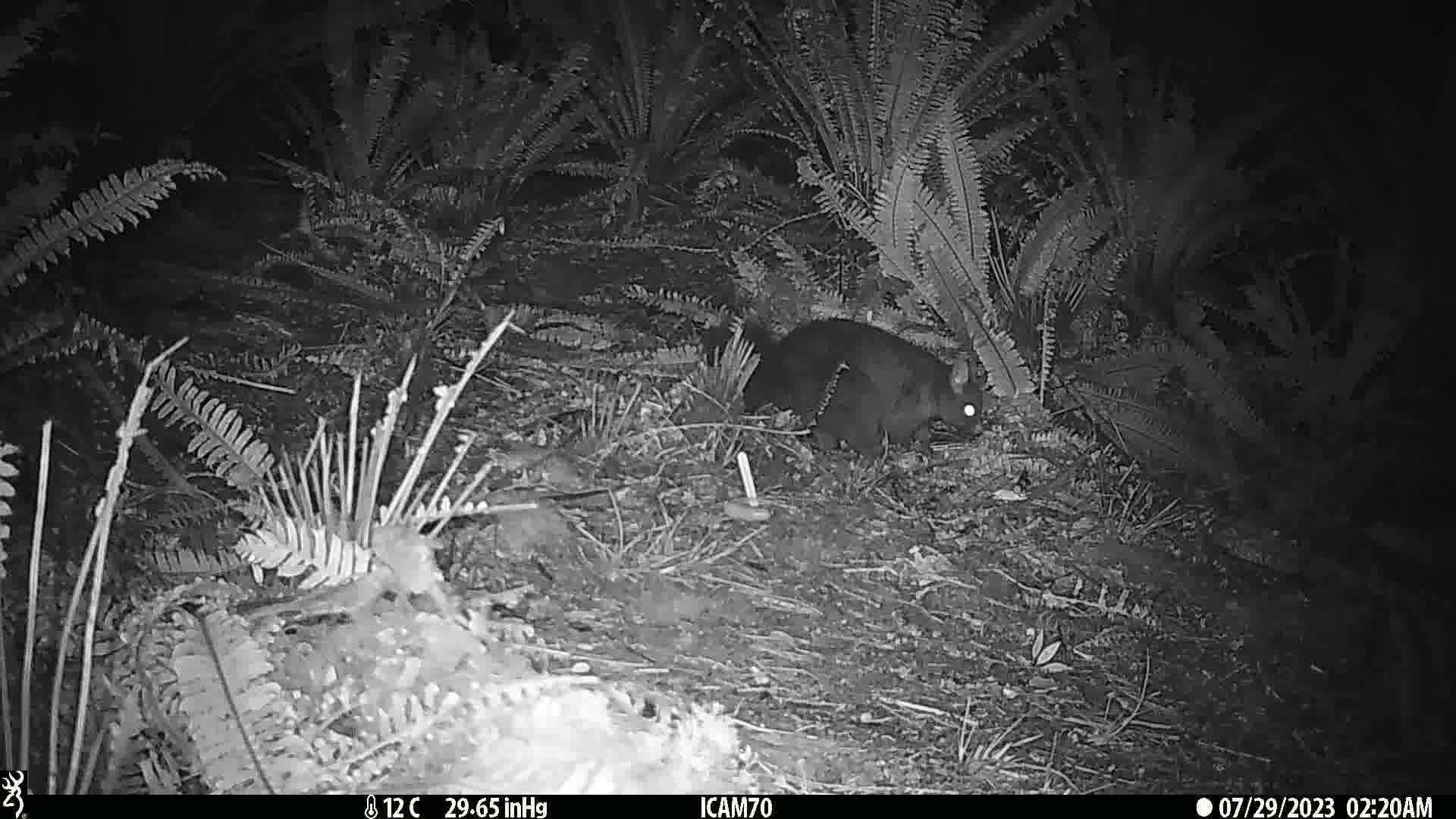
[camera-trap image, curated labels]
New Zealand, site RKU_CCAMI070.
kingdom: Animalia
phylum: Chordata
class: Mammalia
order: Diprotodontia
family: Phalangeridae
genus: Trichosurus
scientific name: Trichosurus vulpecula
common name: common brushtail possum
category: possum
Possum (common brushtail possum) (Trichosurus vulpecula).